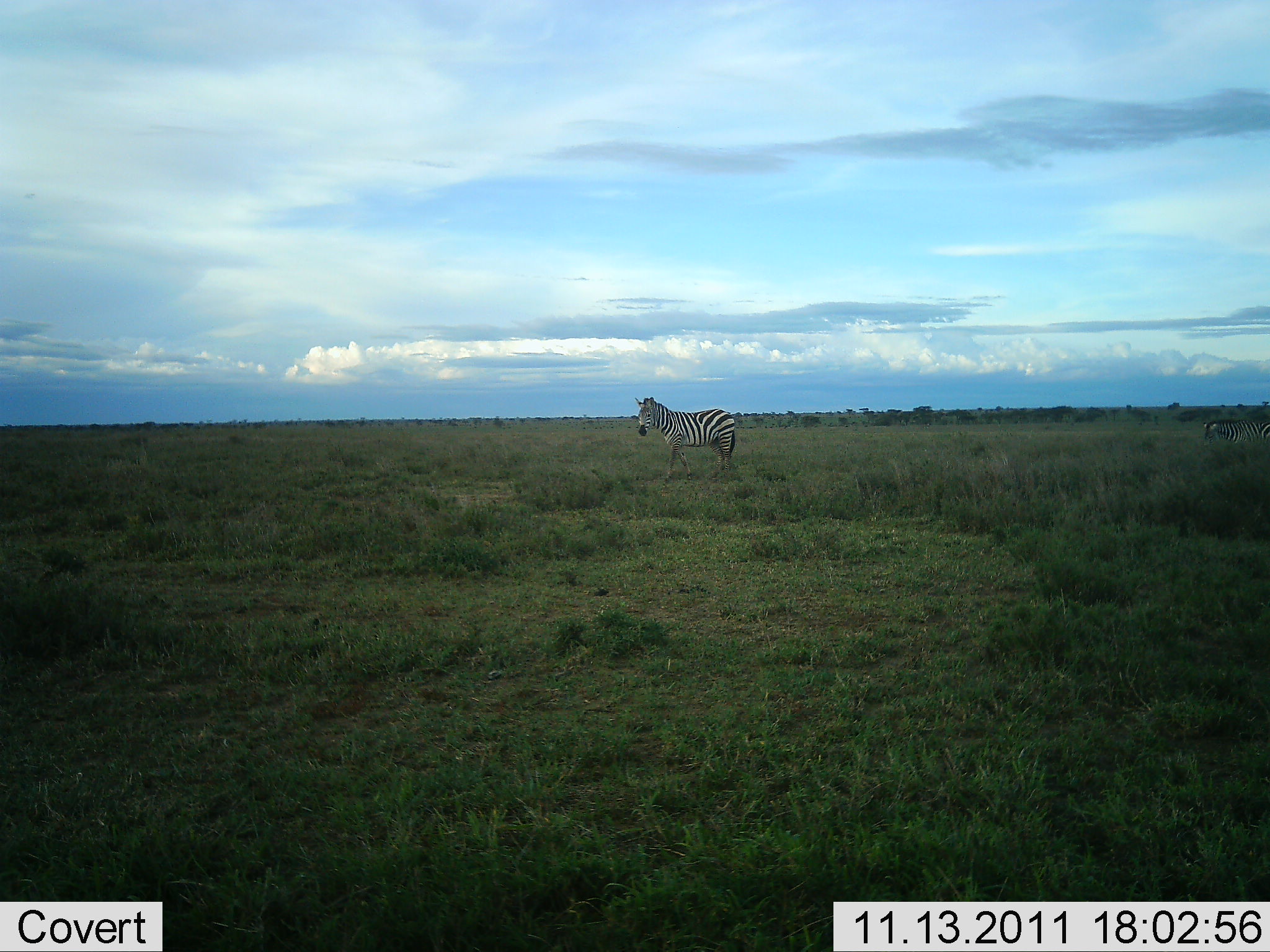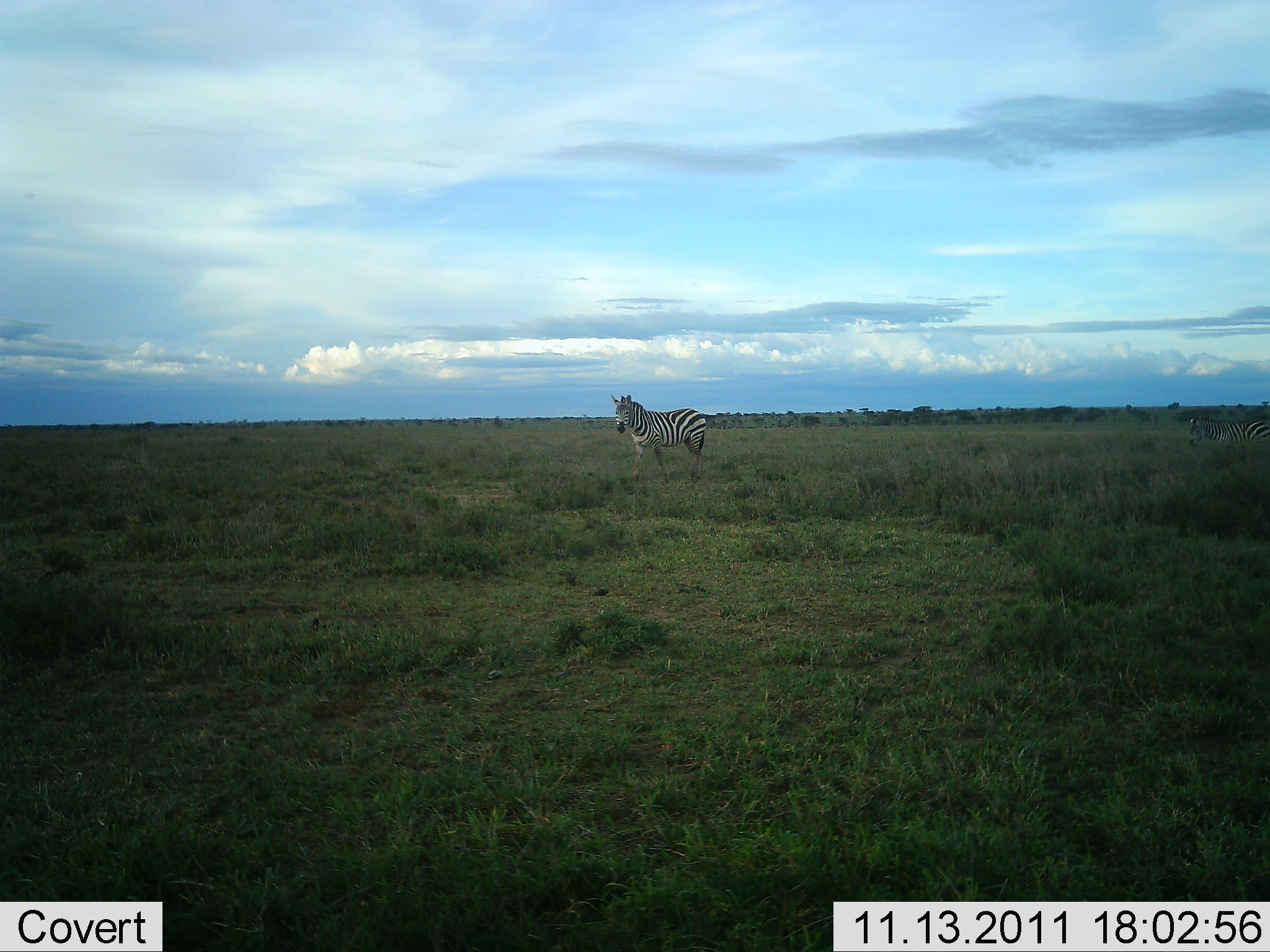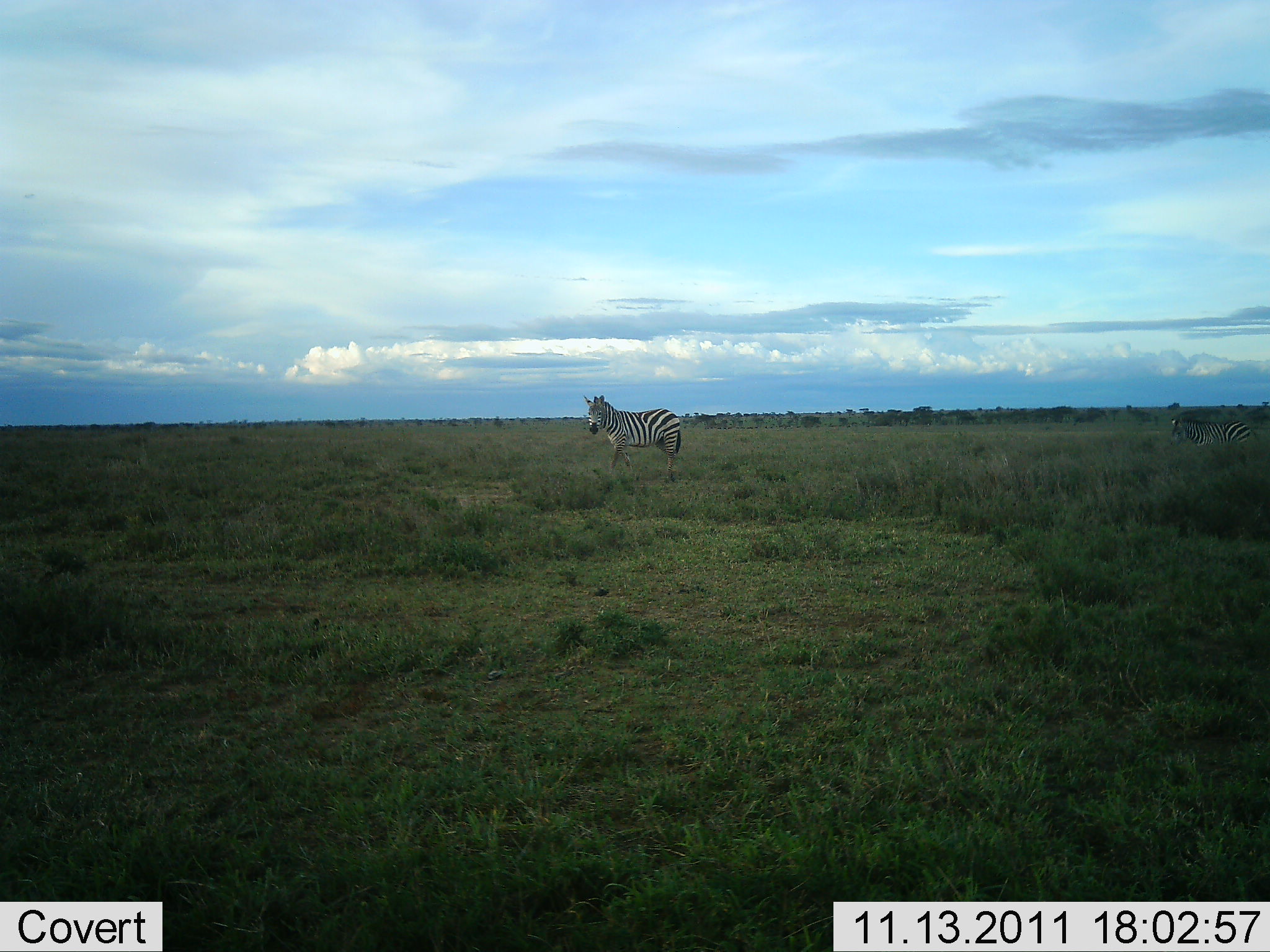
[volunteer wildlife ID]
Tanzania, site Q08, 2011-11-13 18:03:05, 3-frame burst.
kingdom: Animalia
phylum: Chordata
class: Mammalia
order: Perissodactyla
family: Equidae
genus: Equus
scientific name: Equus quagga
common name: plains zebra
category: zebra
Zebra (plains zebra) (Equus quagga), count 2. Behavior (volunteer vote fractions): standing 20%, resting 0%, moving 87%, interacting 0%. Young present (vote fraction): 0%. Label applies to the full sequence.